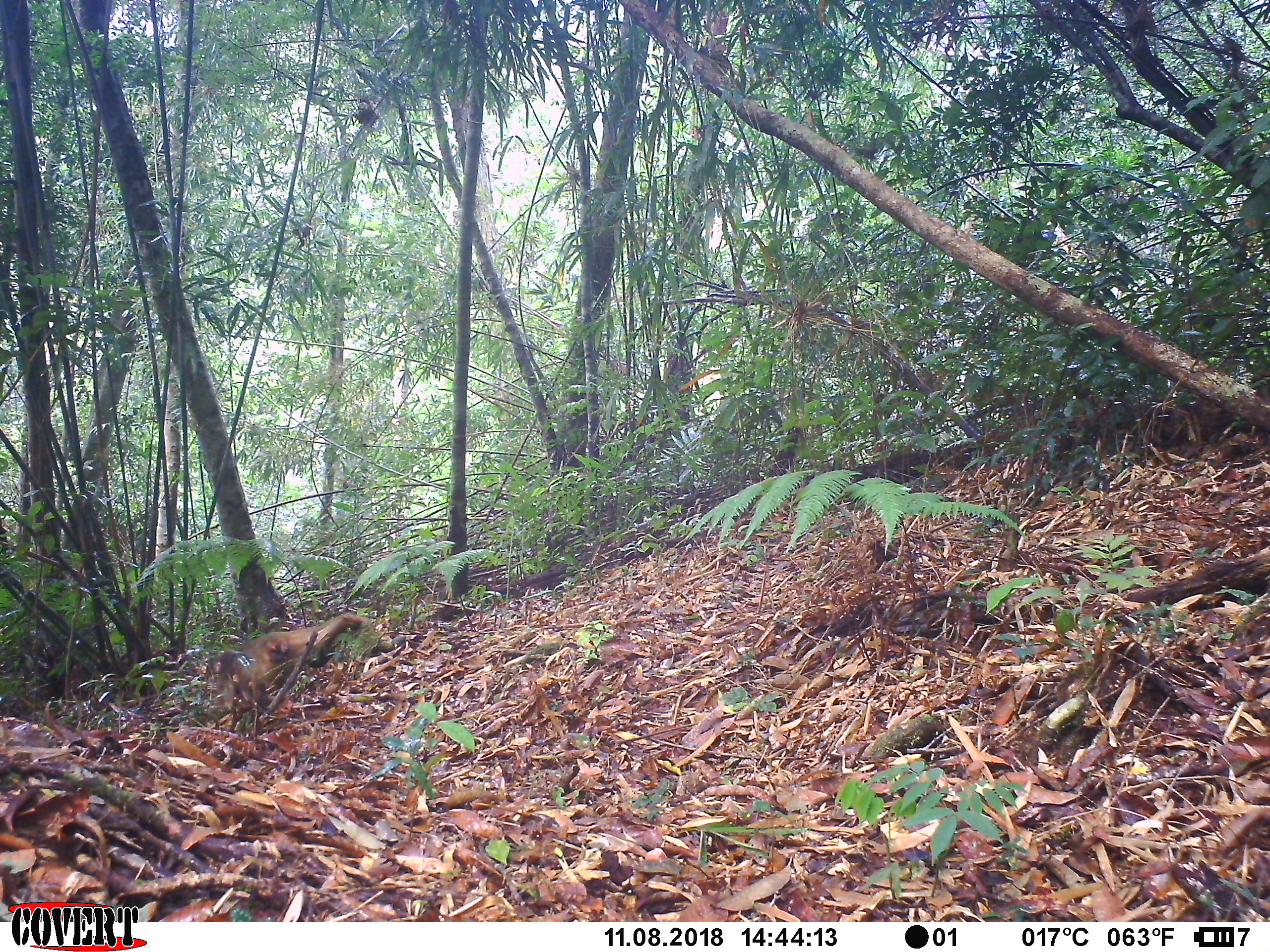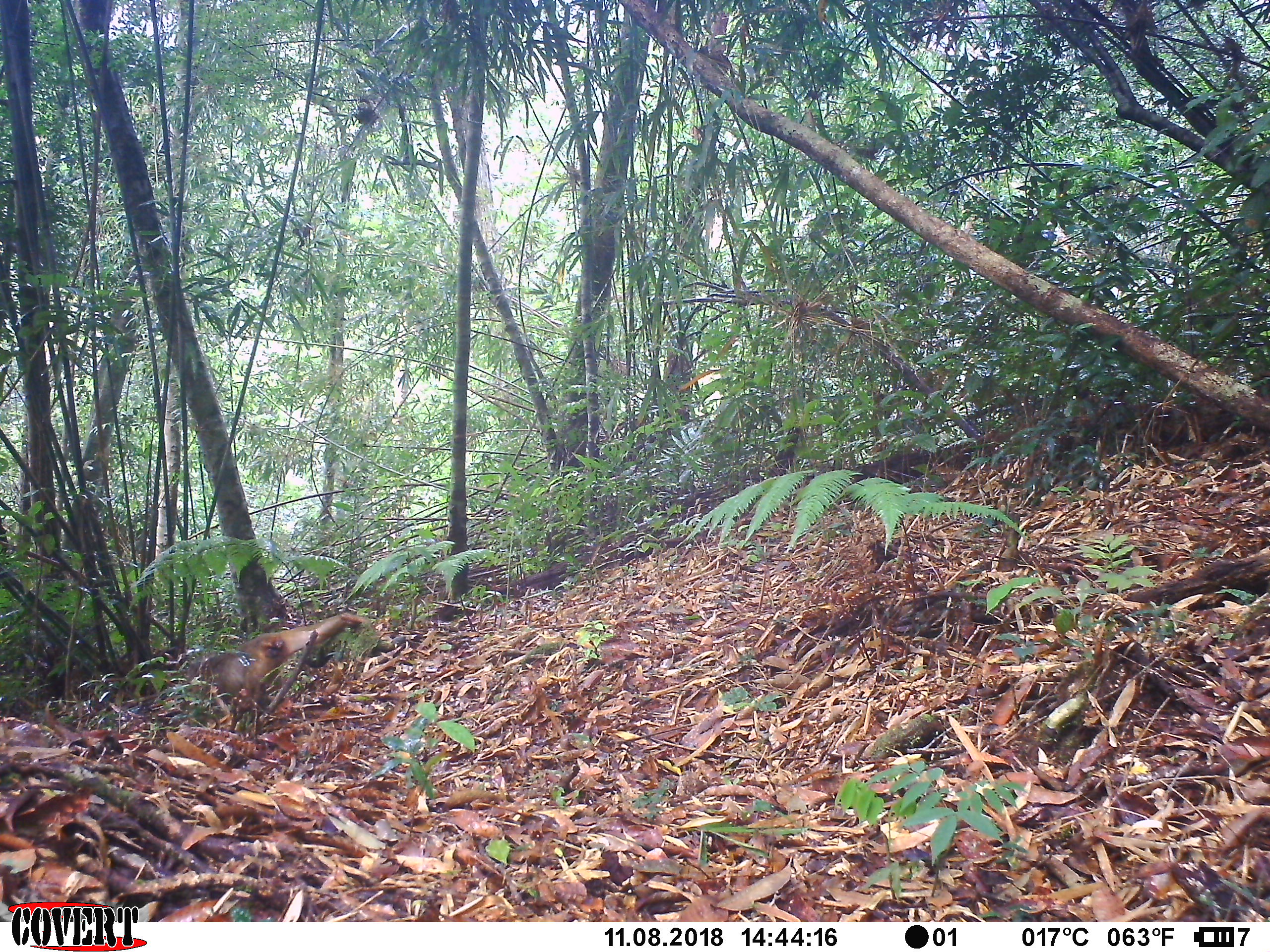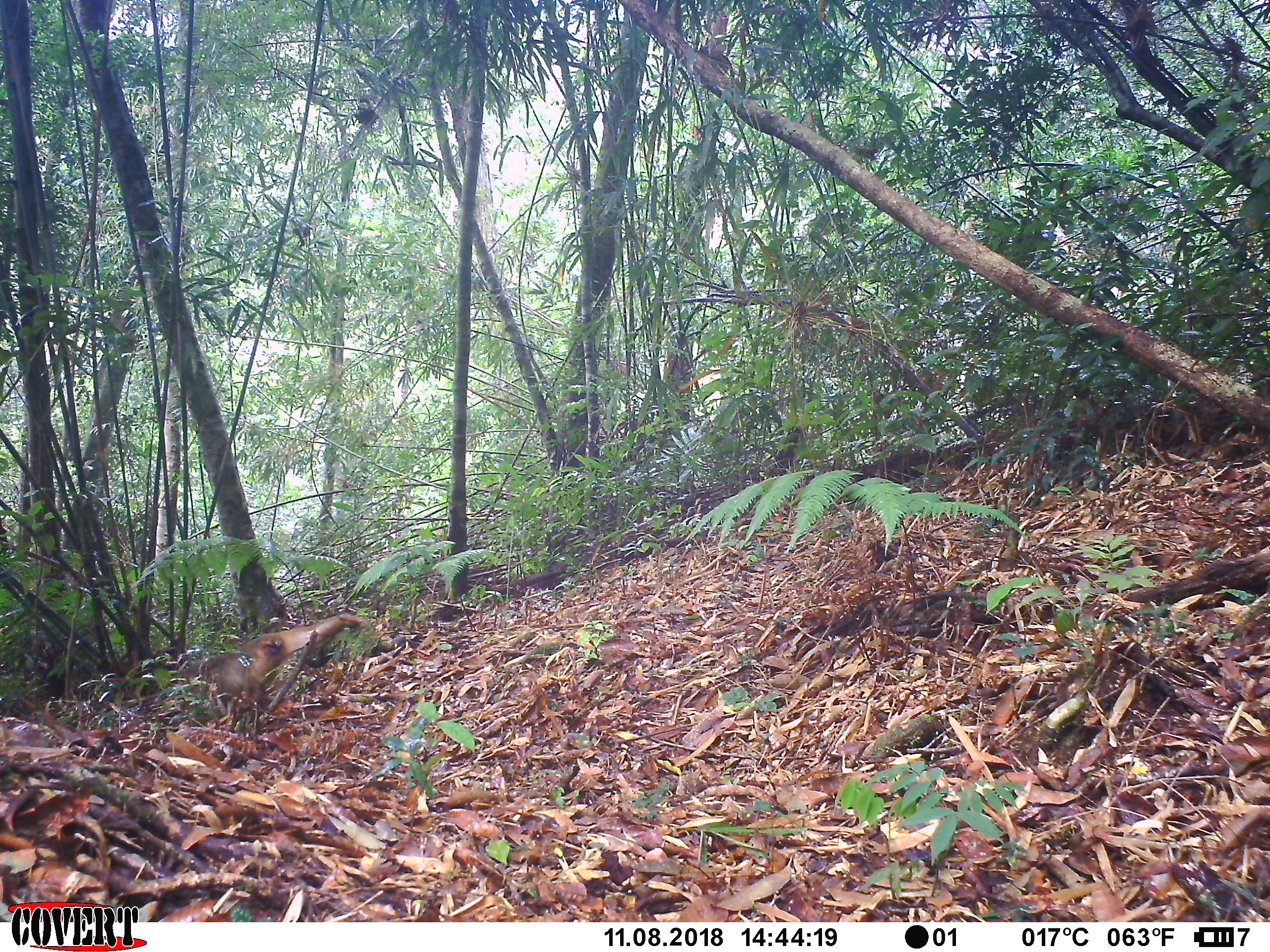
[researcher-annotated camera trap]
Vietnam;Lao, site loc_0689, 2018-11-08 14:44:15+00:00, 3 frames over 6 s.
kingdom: Animalia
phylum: Chordata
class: Mammalia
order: Primates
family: Cercopithecidae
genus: Macaca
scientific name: Macaca arctoides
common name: stump-tailed macaque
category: stump tailed macaque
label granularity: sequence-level